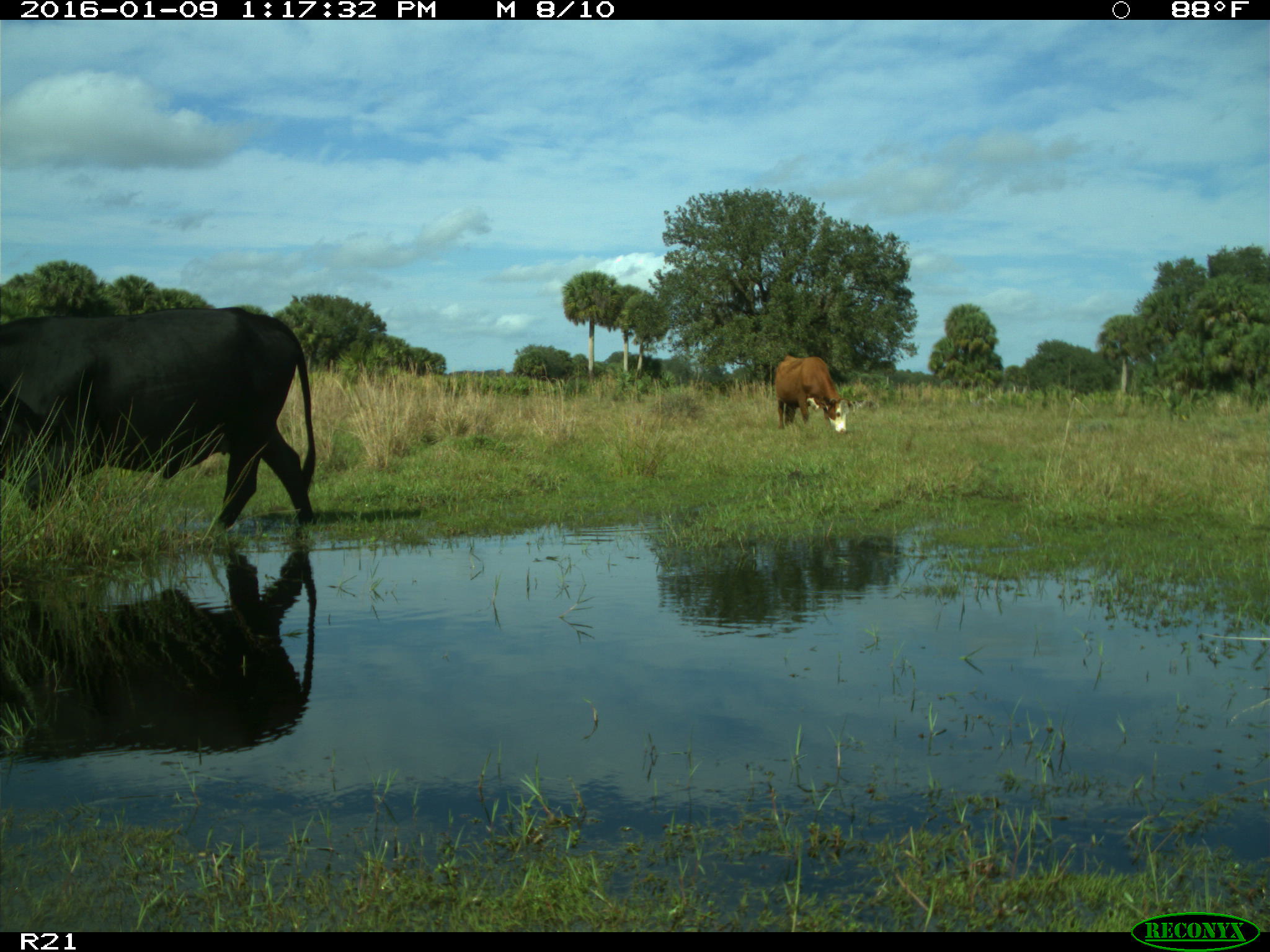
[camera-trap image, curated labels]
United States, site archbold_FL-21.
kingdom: Animalia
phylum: Chordata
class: Mammalia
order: Artiodactyla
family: Bovidae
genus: Bos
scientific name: Bos taurus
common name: domestic cow